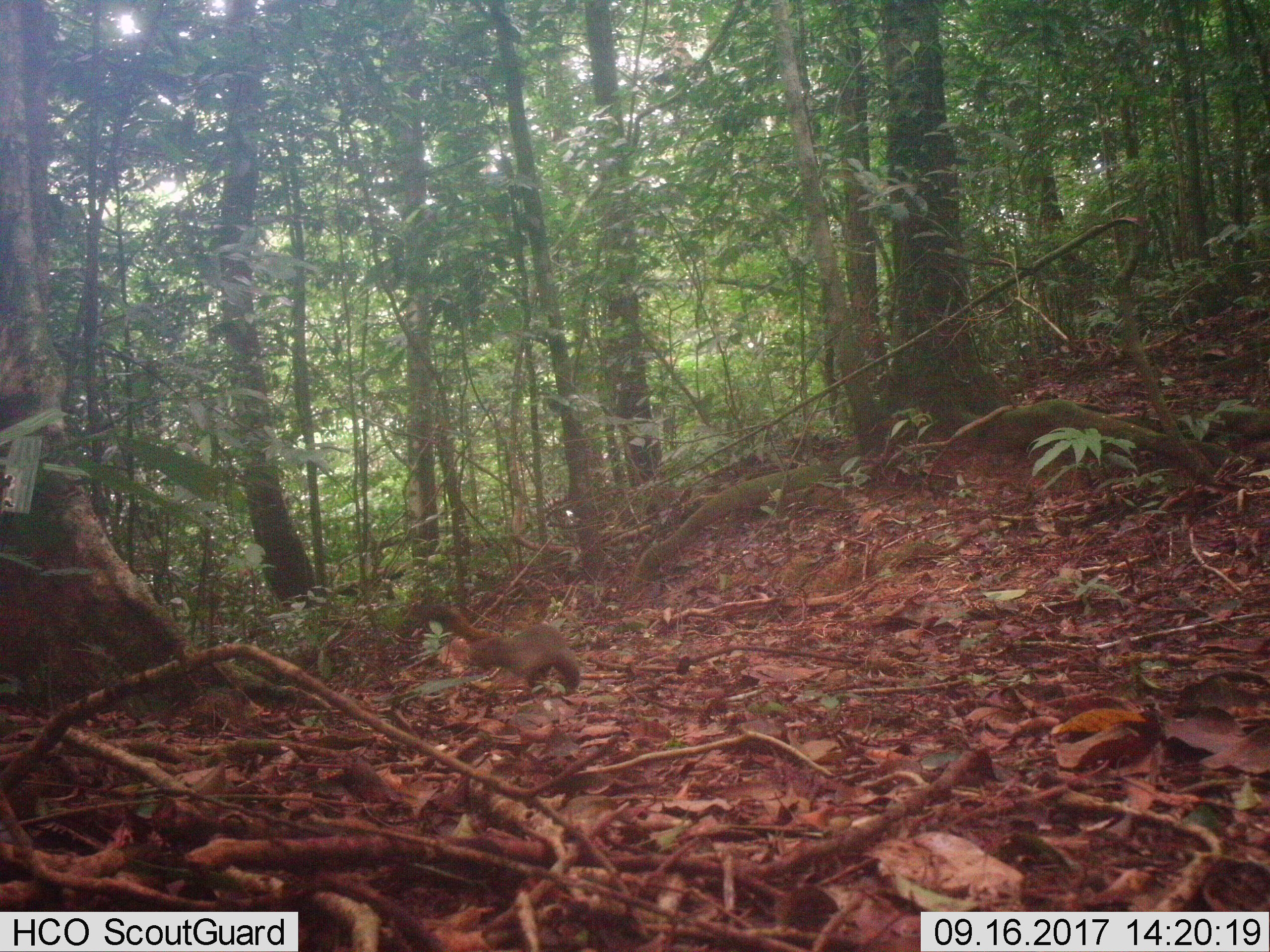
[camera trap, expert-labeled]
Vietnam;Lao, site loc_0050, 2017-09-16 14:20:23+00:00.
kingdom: Animalia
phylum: Chordata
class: Mammalia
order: Rodentia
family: Sciuridae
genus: Callosciurus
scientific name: Callosciurus erythraeus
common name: pallas's squirrel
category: pallass squirrel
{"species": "pallass squirrel (pallas's squirrel) (Callosciurus erythraeus)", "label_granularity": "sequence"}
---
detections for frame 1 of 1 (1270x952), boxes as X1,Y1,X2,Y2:
pallass squirrel: 462,625,581,689